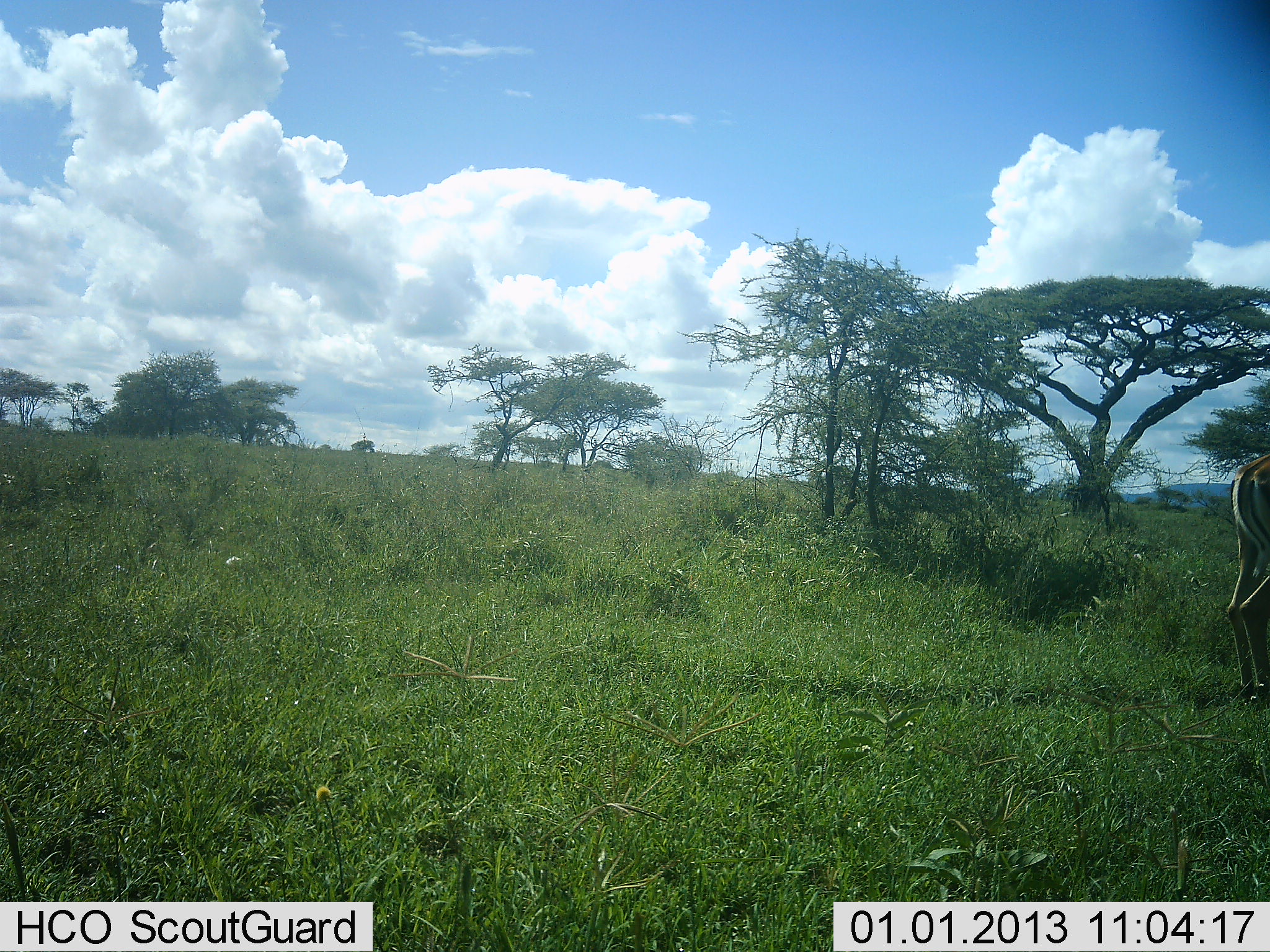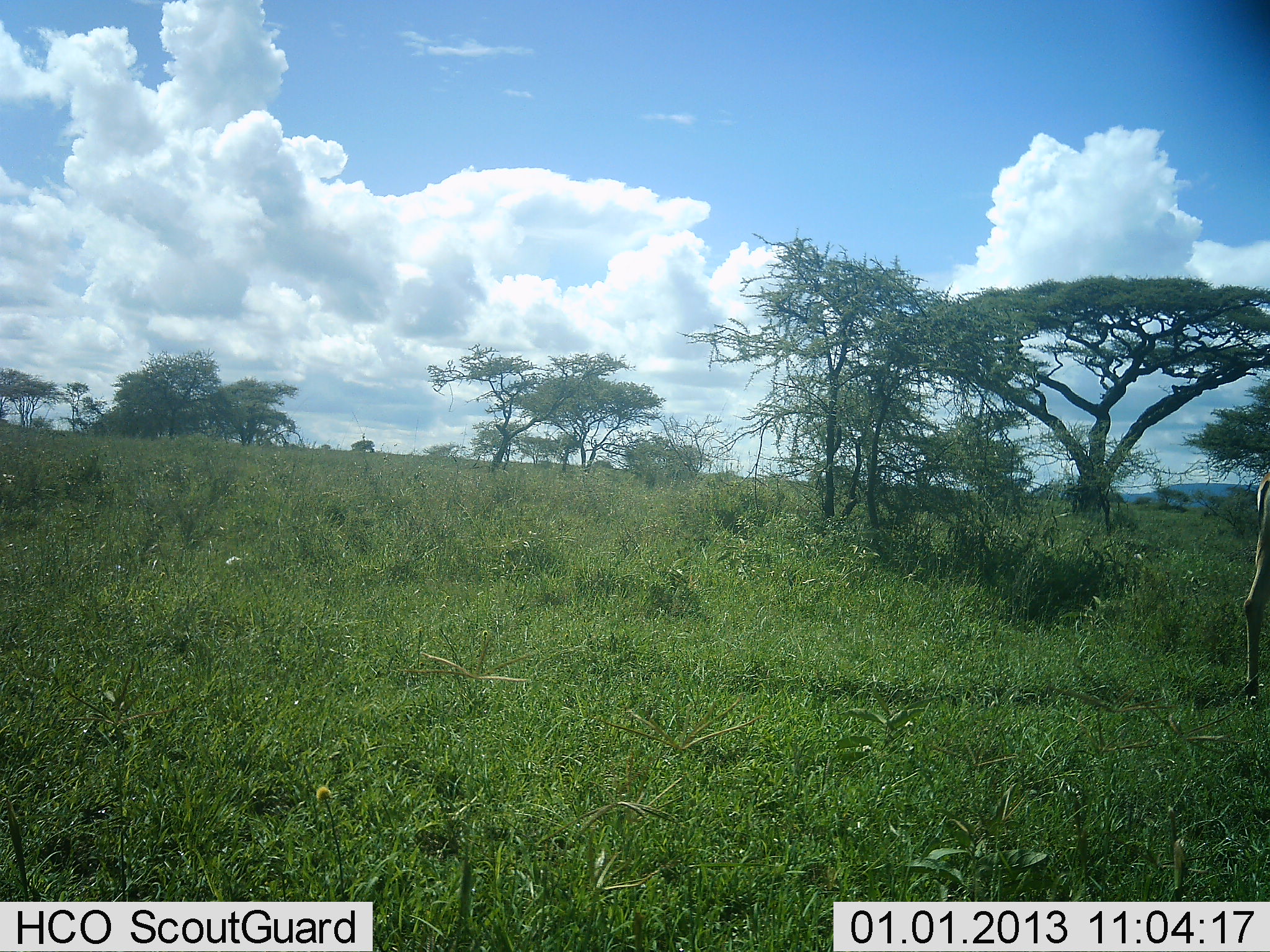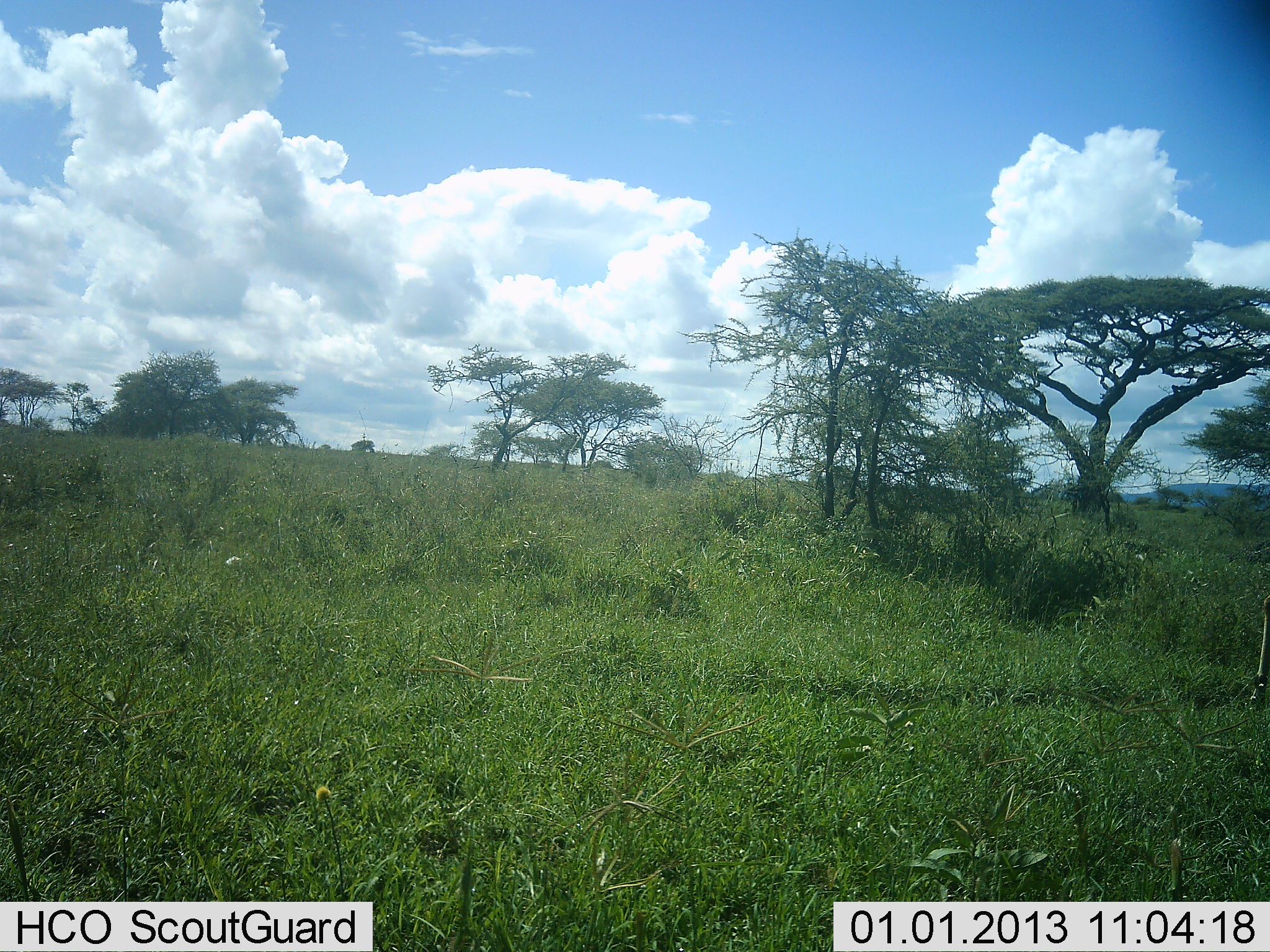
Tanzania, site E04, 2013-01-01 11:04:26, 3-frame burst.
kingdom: Animalia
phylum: Chordata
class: Mammalia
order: Artiodactyla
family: Bovidae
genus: Aepyceros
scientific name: Aepyceros melampus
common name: impala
Impala (Aepyceros melampus), count 1. Behavior (volunteer vote fractions): standing 17%, resting 0%, moving 83%, interacting 0%. Young present (vote fraction): 0%. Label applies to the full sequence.